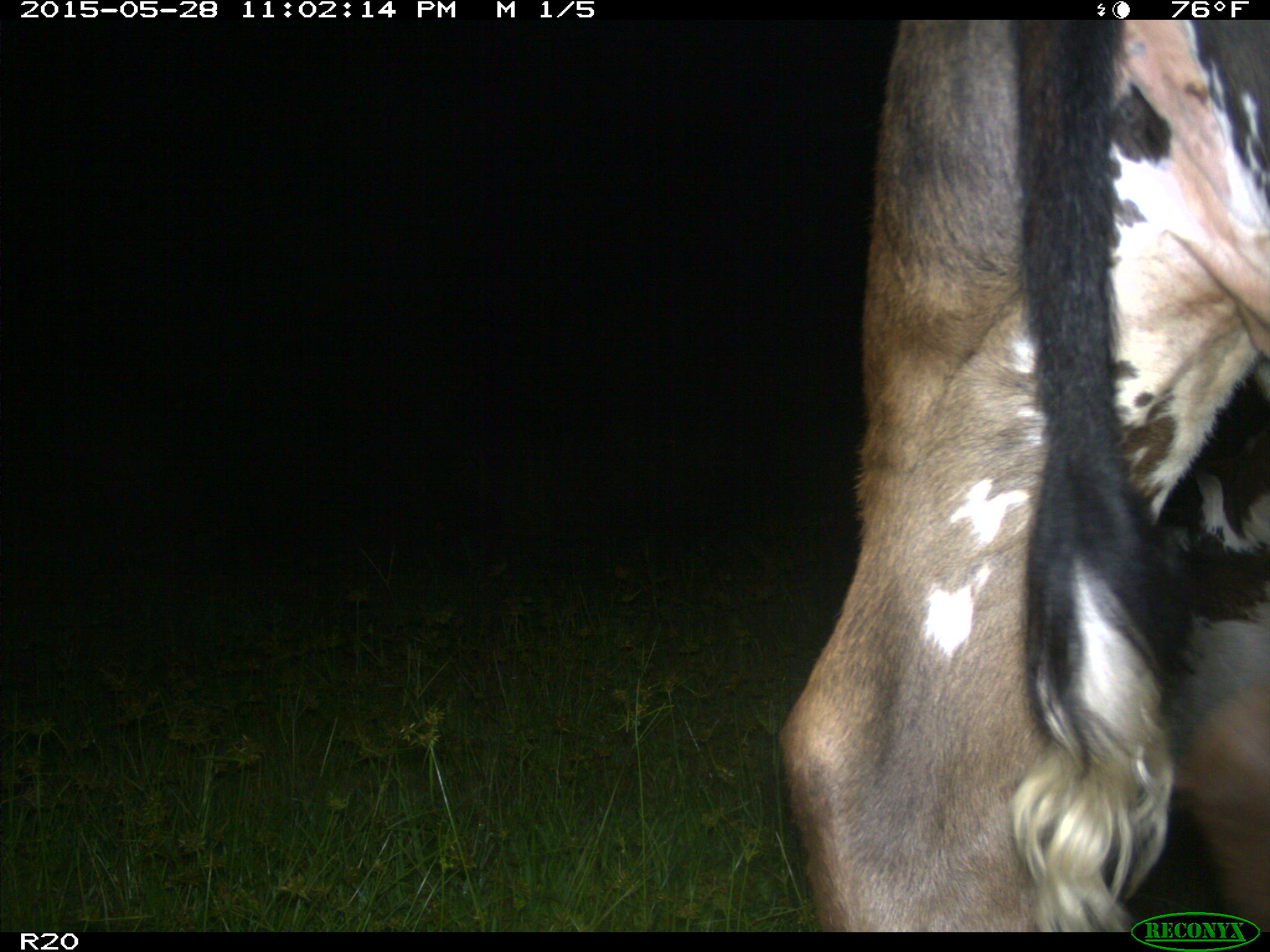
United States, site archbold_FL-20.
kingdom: Animalia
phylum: Chordata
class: Mammalia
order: Artiodactyla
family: Bovidae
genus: Bos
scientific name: Bos taurus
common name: domestic cow